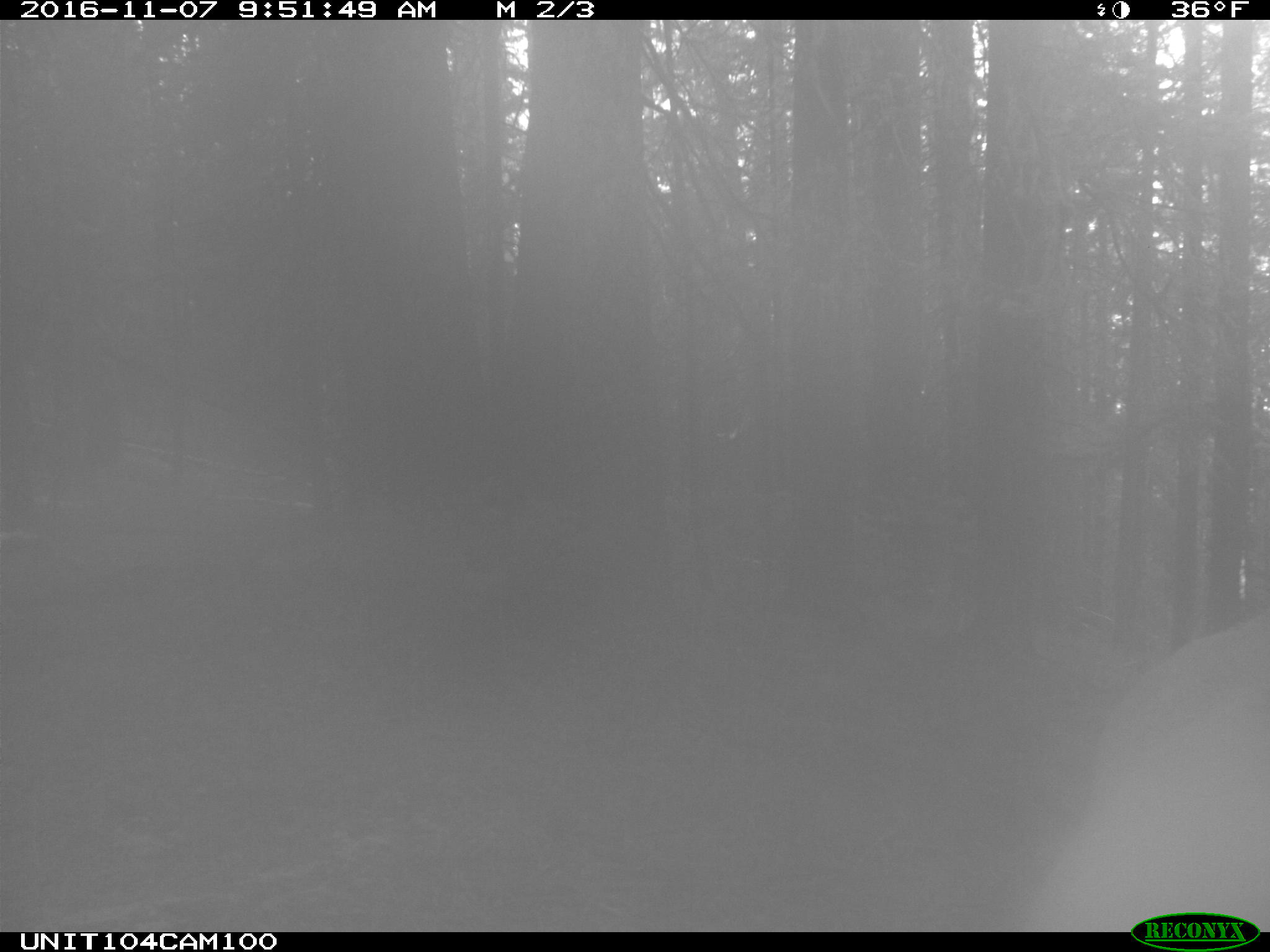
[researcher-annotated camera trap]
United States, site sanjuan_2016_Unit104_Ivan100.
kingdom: Animalia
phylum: Chordata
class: Mammalia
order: Artiodactyla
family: Cervidae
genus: Cervus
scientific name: Cervus elaphus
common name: red deer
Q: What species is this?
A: Cervus elaphus (red deer).